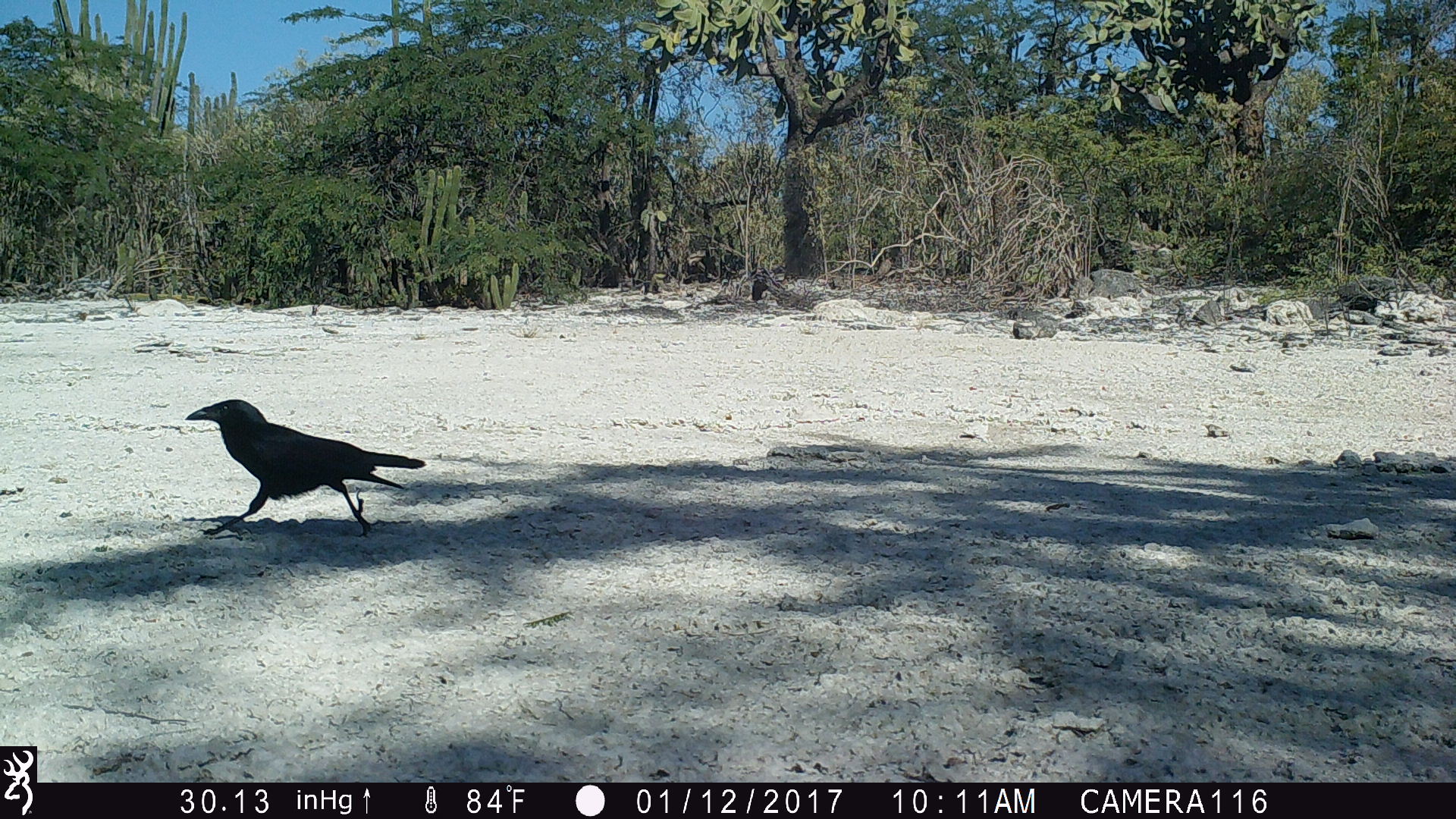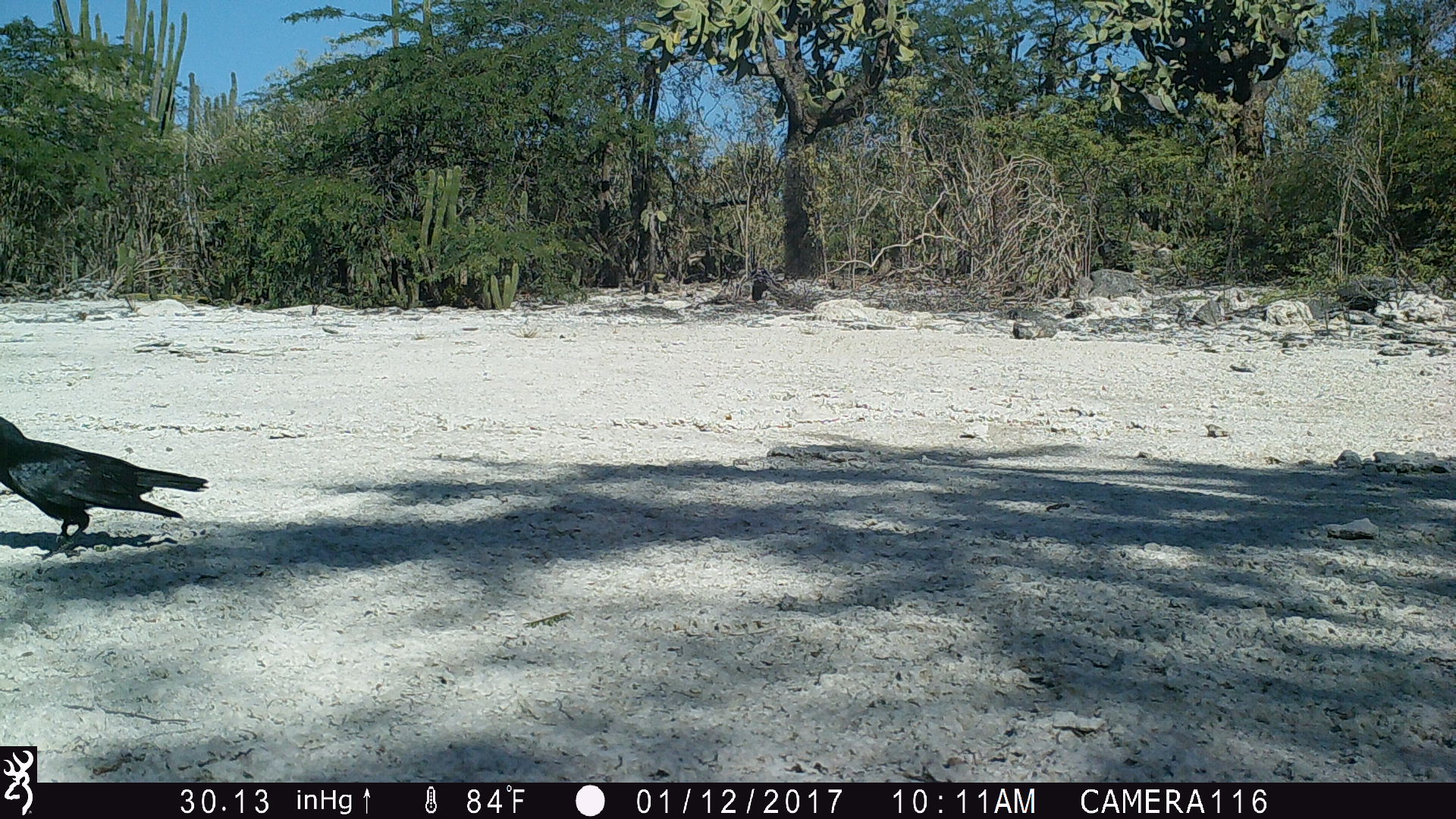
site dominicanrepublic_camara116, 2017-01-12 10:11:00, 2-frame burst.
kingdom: Animalia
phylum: Chordata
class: Aves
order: Passeriformes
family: Corvidae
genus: Corvus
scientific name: Corvus corax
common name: raven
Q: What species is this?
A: Raven (Corvus corax).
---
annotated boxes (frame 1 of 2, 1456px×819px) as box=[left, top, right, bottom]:
raven: box=[179, 397, 426, 537]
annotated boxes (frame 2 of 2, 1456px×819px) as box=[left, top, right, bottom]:
raven: box=[0, 403, 205, 554]